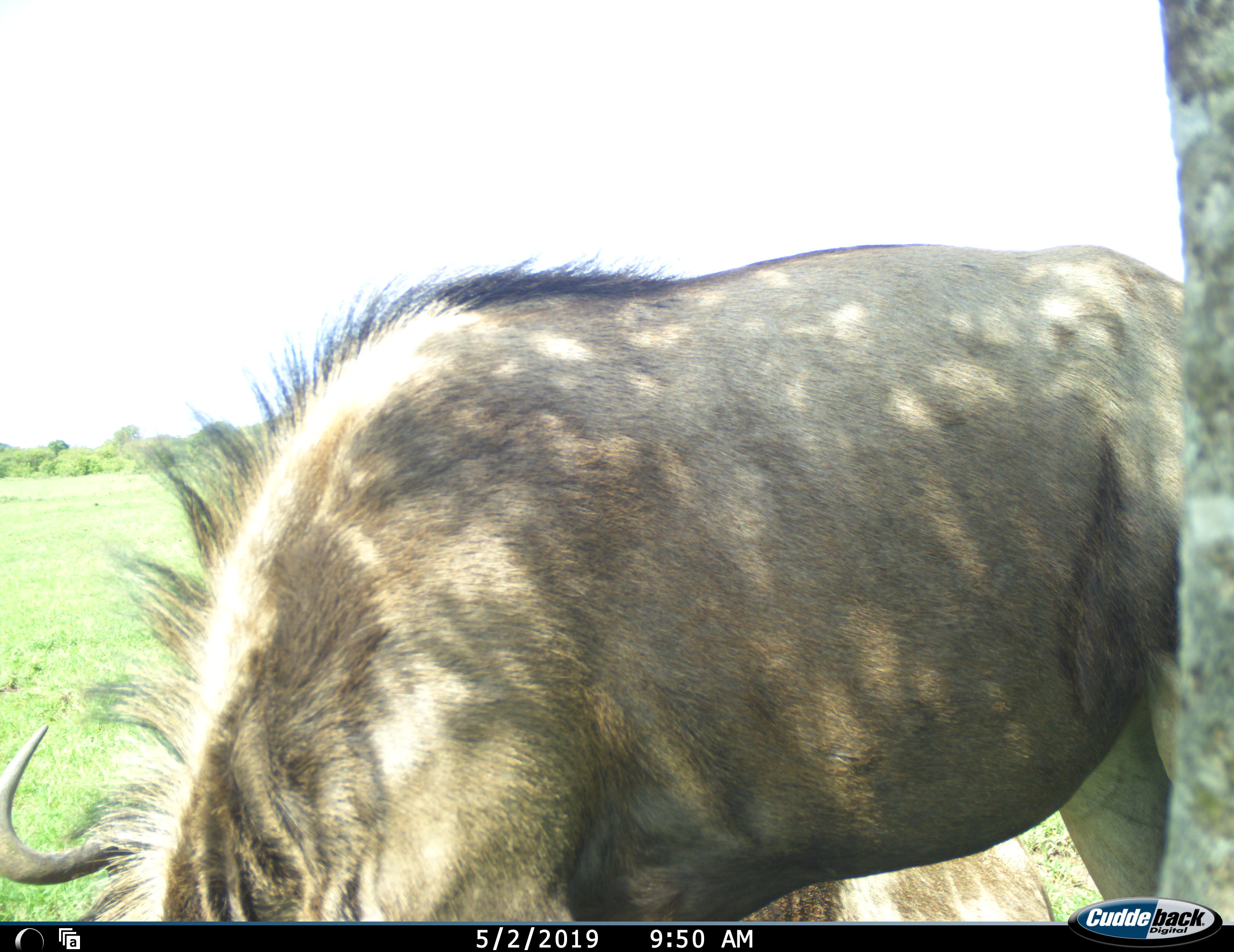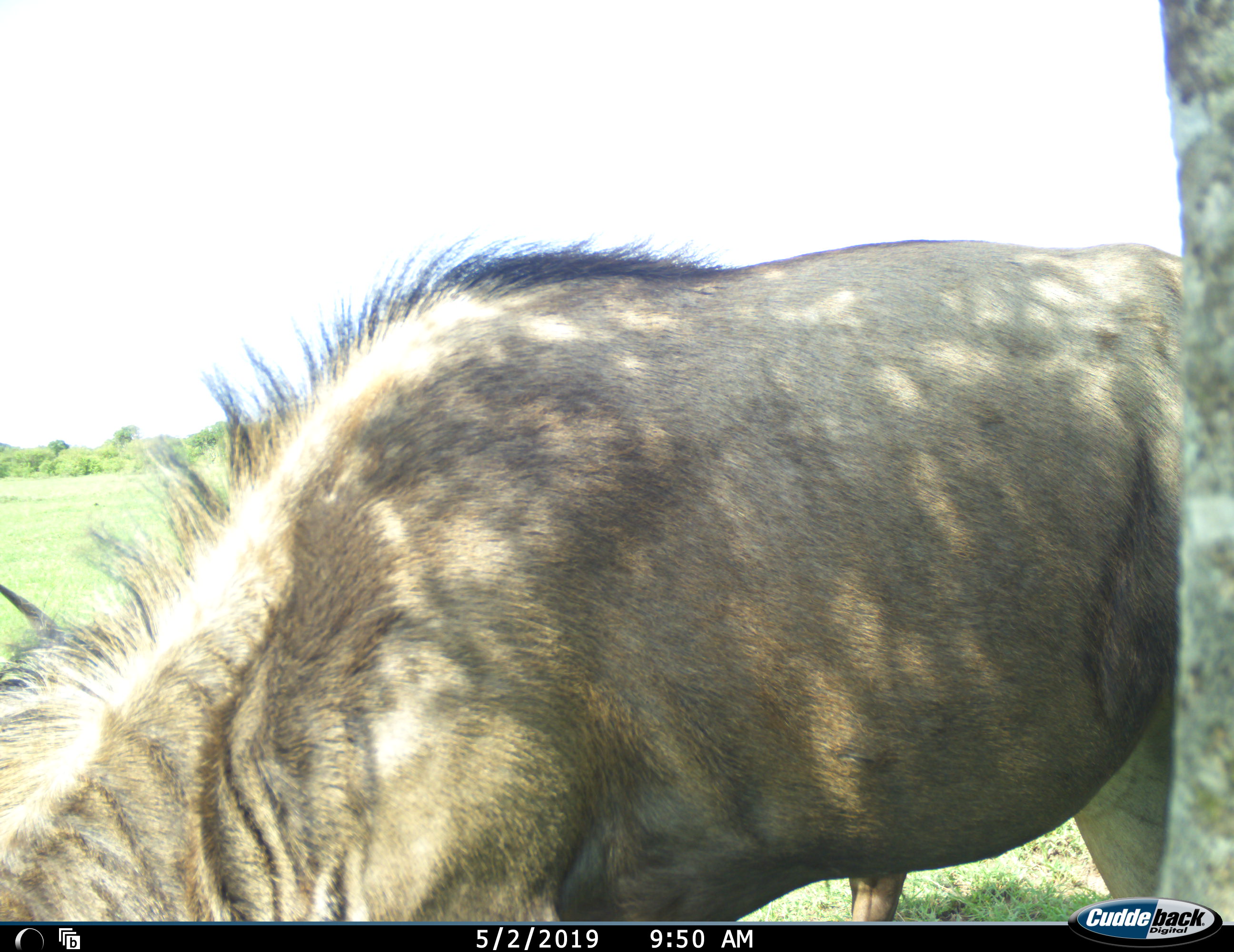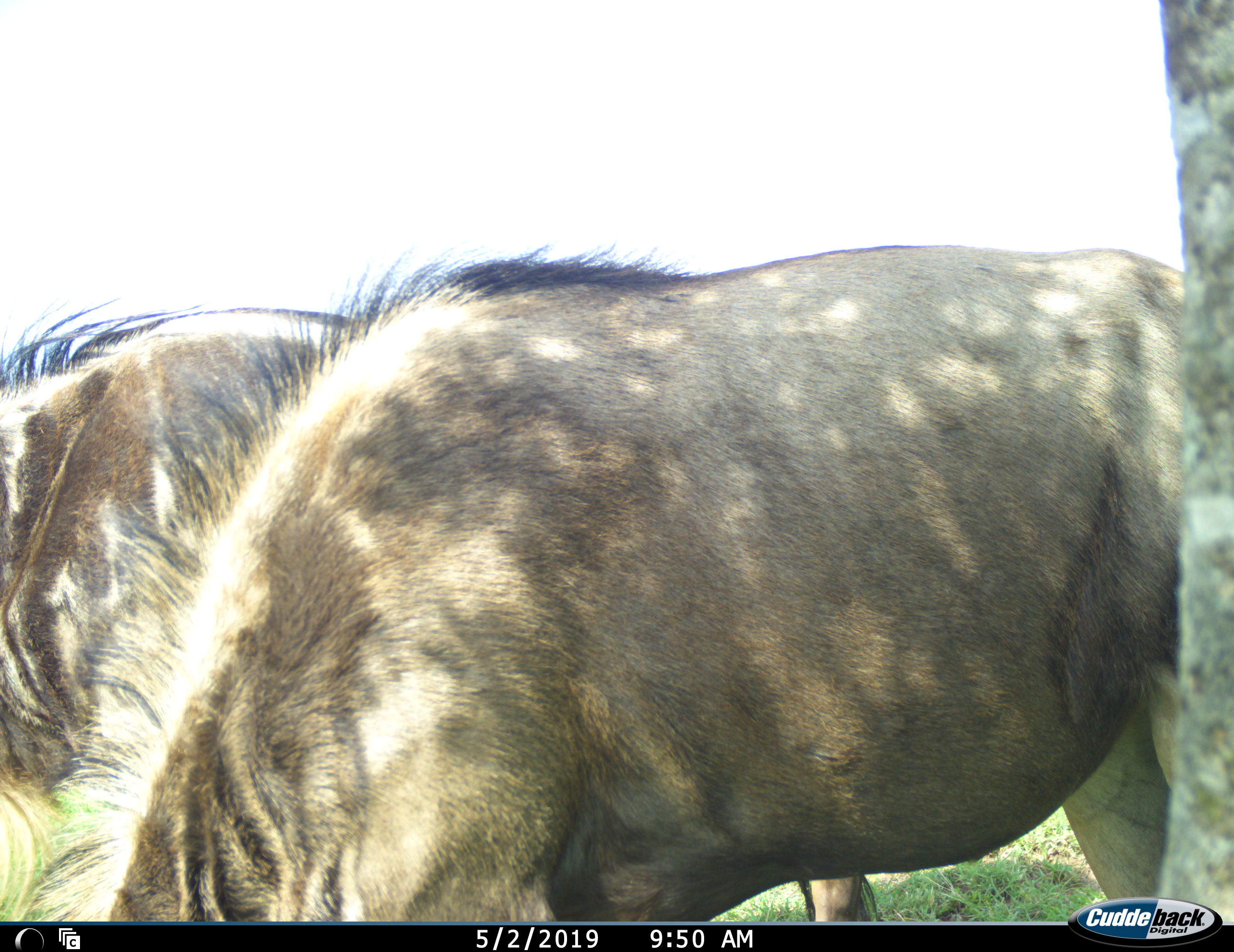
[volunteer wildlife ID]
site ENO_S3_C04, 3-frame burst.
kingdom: Animalia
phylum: Chordata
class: Mammalia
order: Artiodactyla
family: Bovidae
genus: Connochaetes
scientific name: Connochaetes taurinus taurinus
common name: blue wildebeest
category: wildebeestblue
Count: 2.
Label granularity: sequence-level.